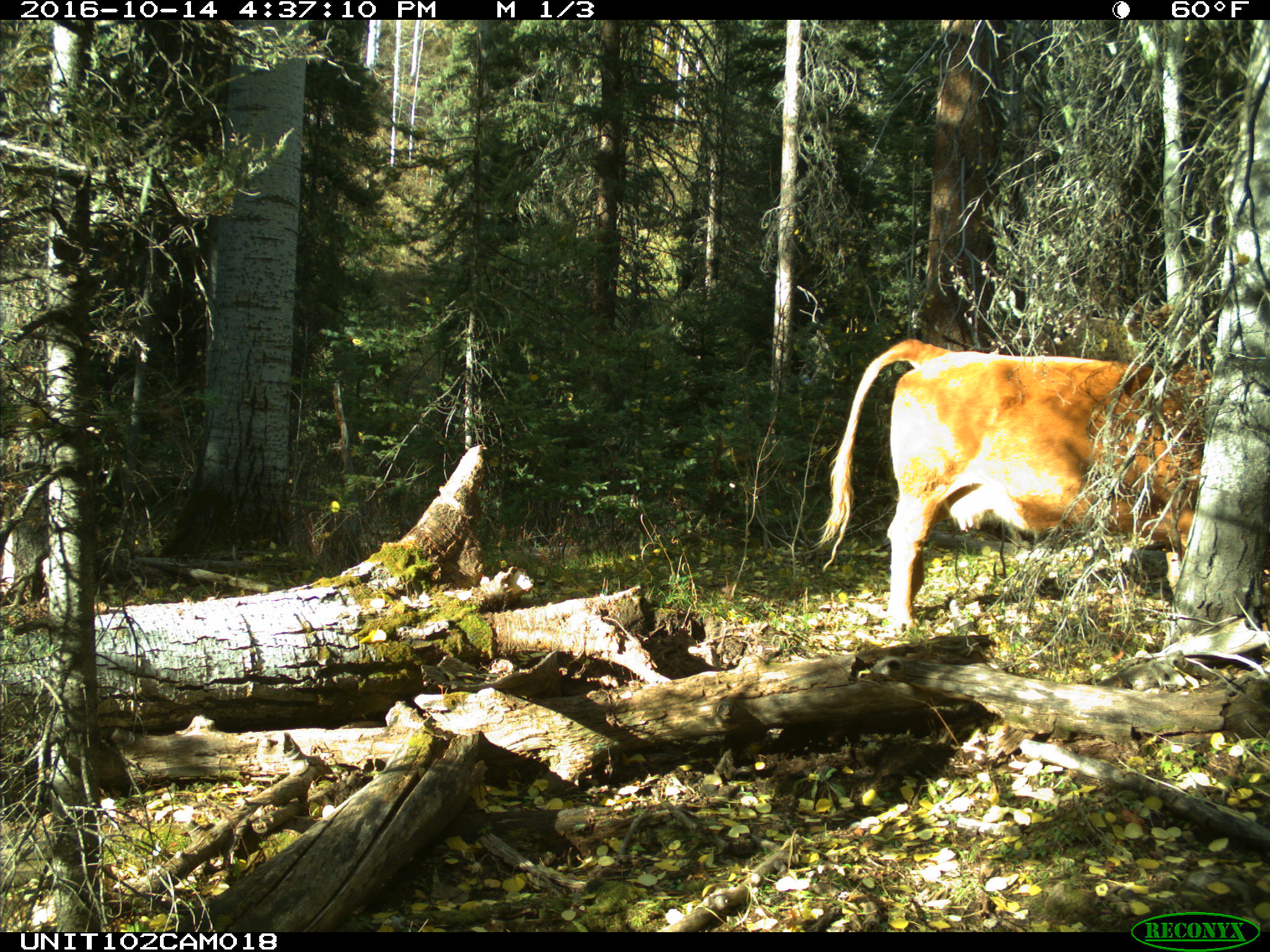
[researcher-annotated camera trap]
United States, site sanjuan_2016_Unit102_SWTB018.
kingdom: Animalia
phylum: Chordata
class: Mammalia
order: Artiodactyla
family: Bovidae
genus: Bos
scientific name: Bos taurus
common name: domestic cow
Bos taurus (domestic cow).